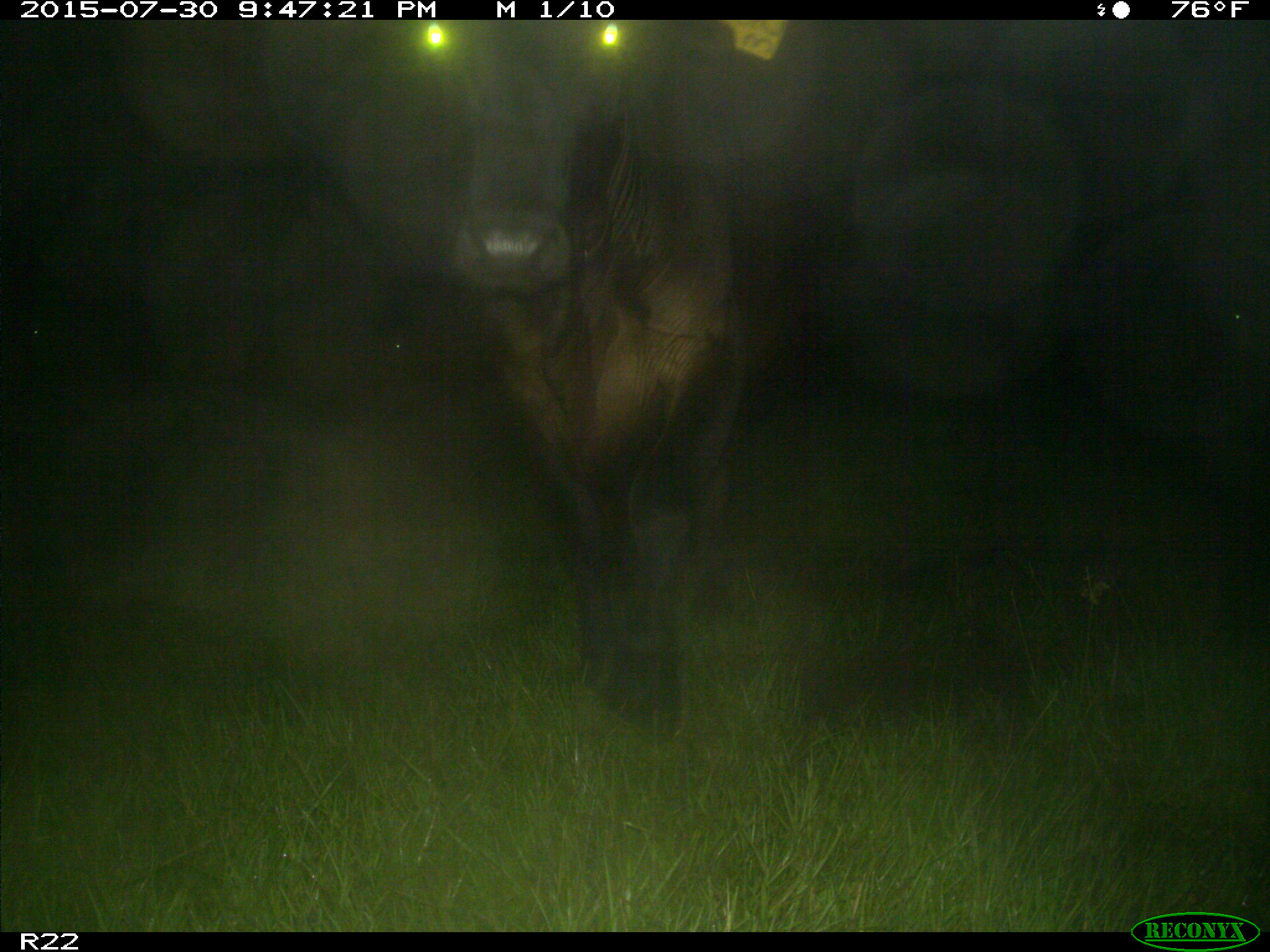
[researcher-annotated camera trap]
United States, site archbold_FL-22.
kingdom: Animalia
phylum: Chordata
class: Mammalia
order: Artiodactyla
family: Bovidae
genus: Bos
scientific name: Bos taurus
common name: domestic cow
Bos taurus (domestic cow).